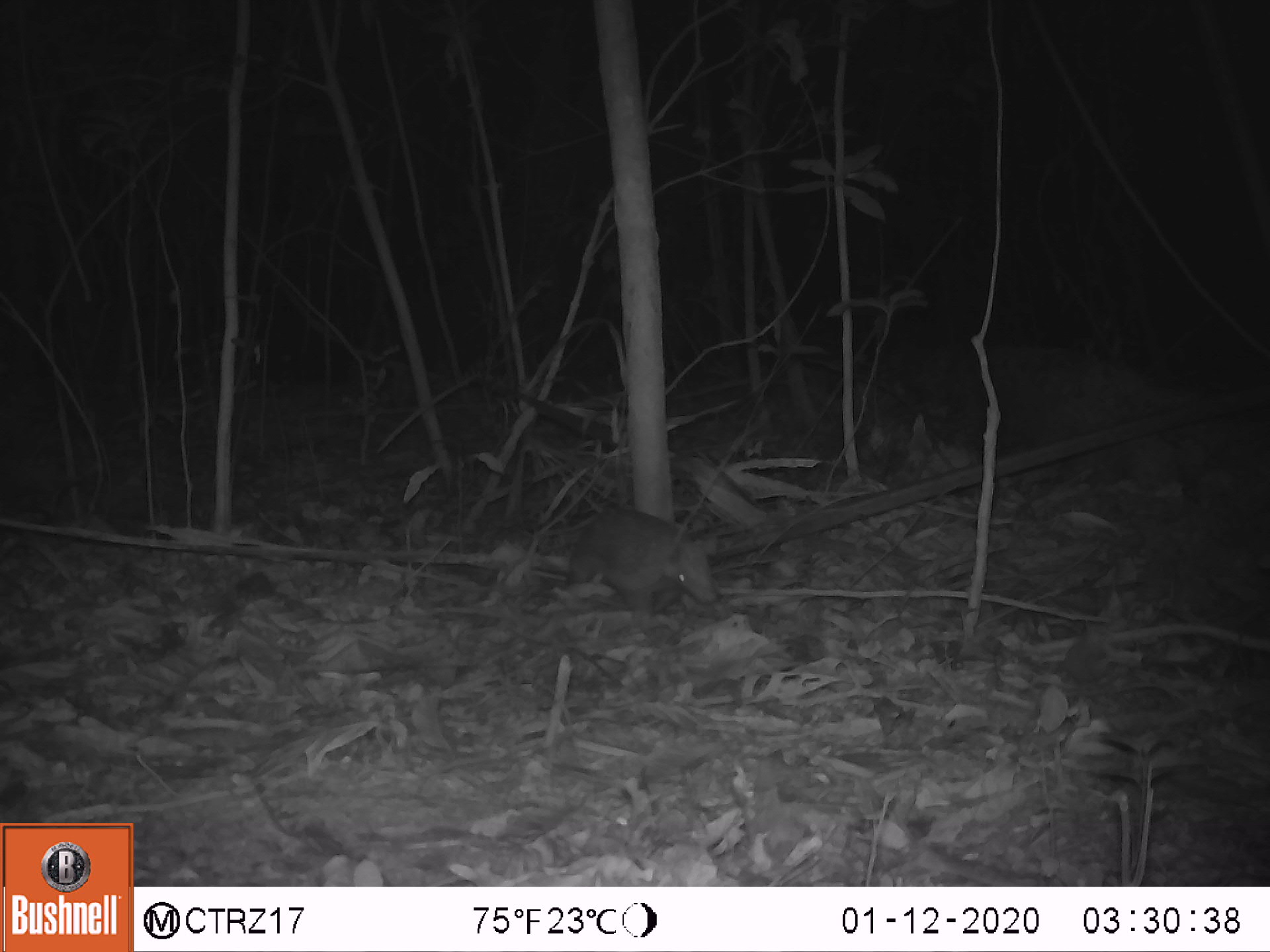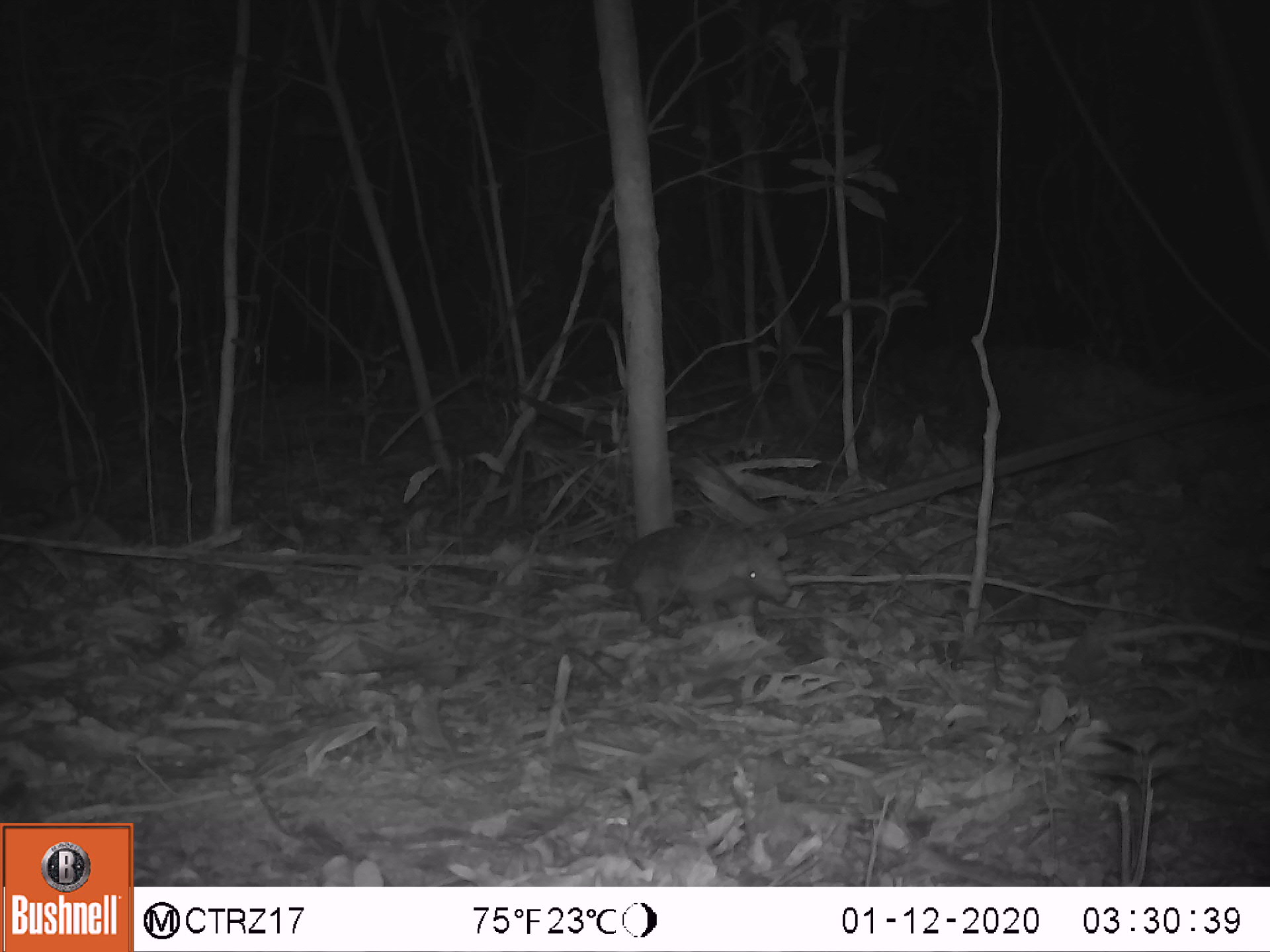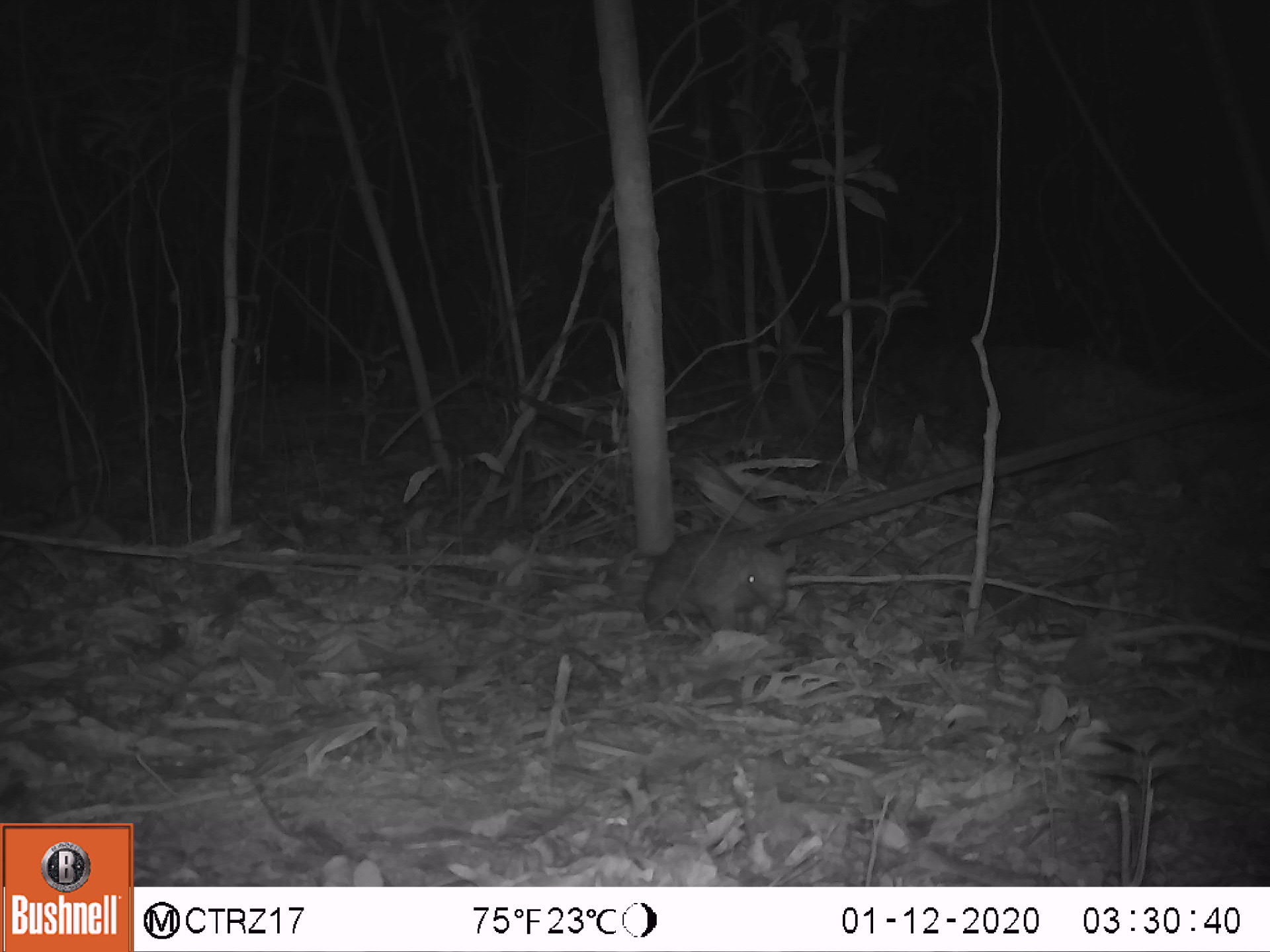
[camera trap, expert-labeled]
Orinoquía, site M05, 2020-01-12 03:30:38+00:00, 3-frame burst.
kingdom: Animalia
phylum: Chordata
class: Mammalia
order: Cingulata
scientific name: Cingulata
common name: armadillo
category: unknown armadillo